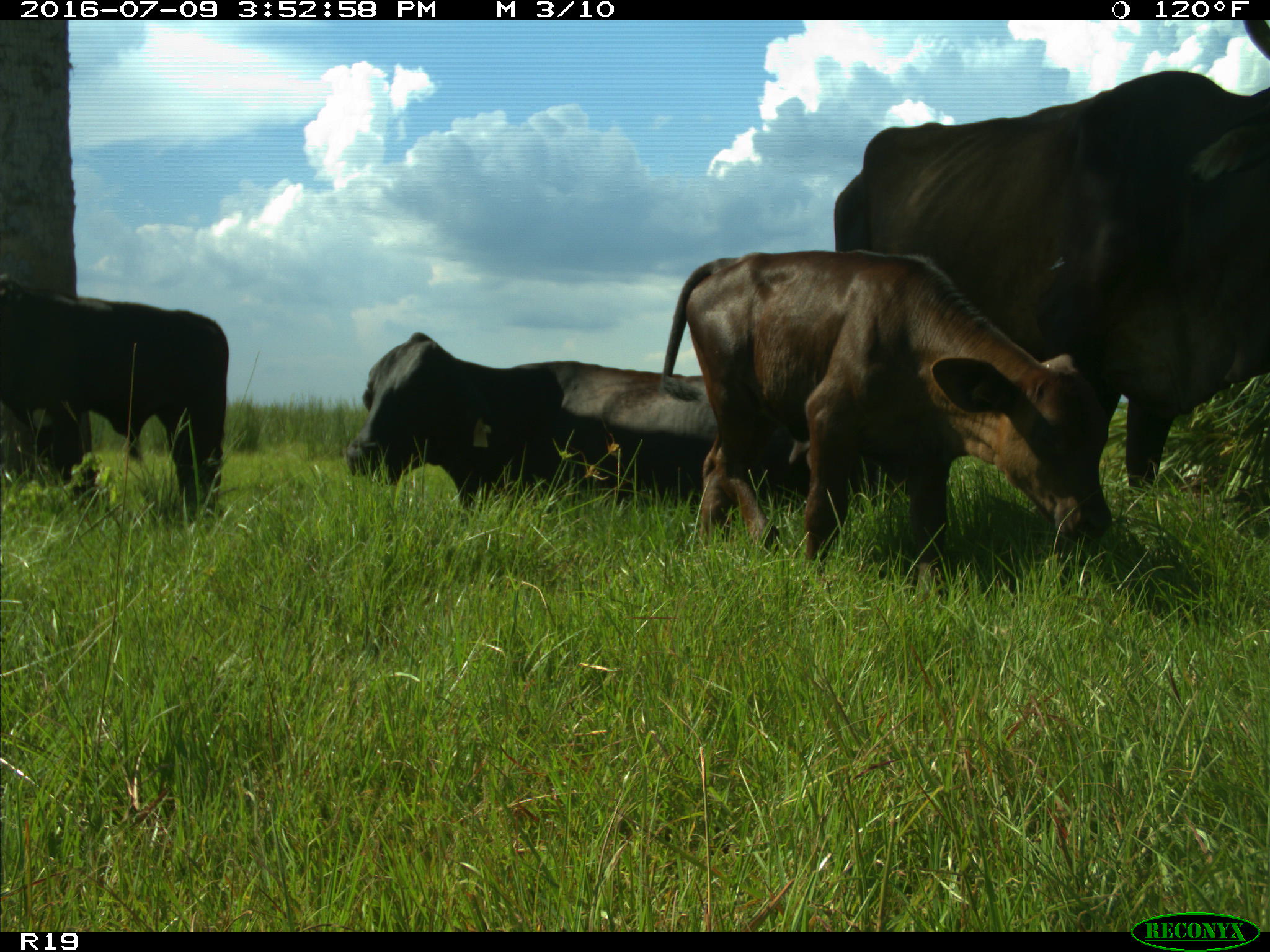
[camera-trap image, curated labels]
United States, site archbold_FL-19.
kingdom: Animalia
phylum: Chordata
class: Mammalia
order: Artiodactyla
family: Bovidae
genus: Bos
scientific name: Bos taurus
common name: domestic cow